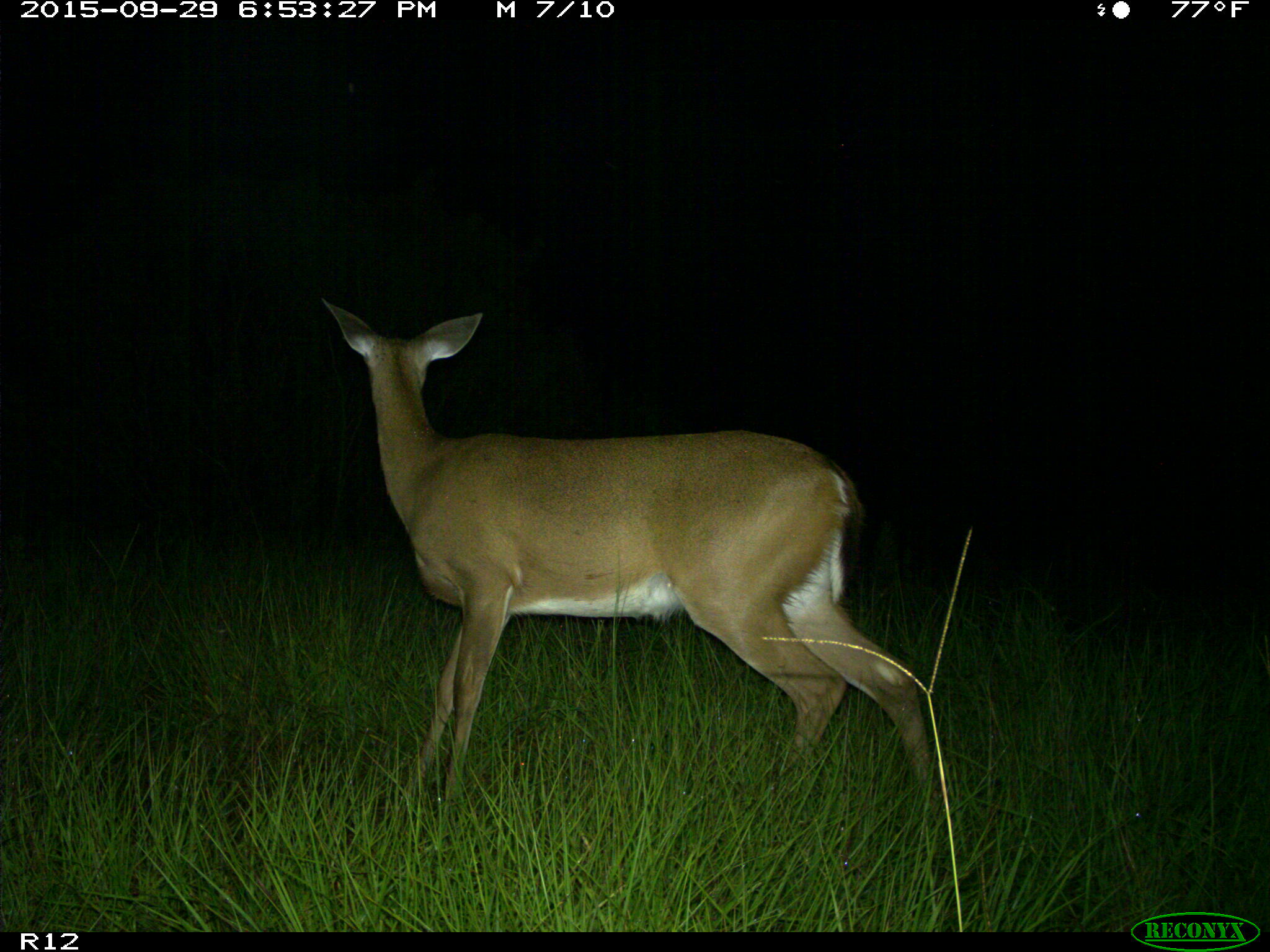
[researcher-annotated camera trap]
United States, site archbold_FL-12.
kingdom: Animalia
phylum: Chordata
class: Mammalia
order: Artiodactyla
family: Cervidae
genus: Odocoileus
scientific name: Odocoileus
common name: deer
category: unidentified deer